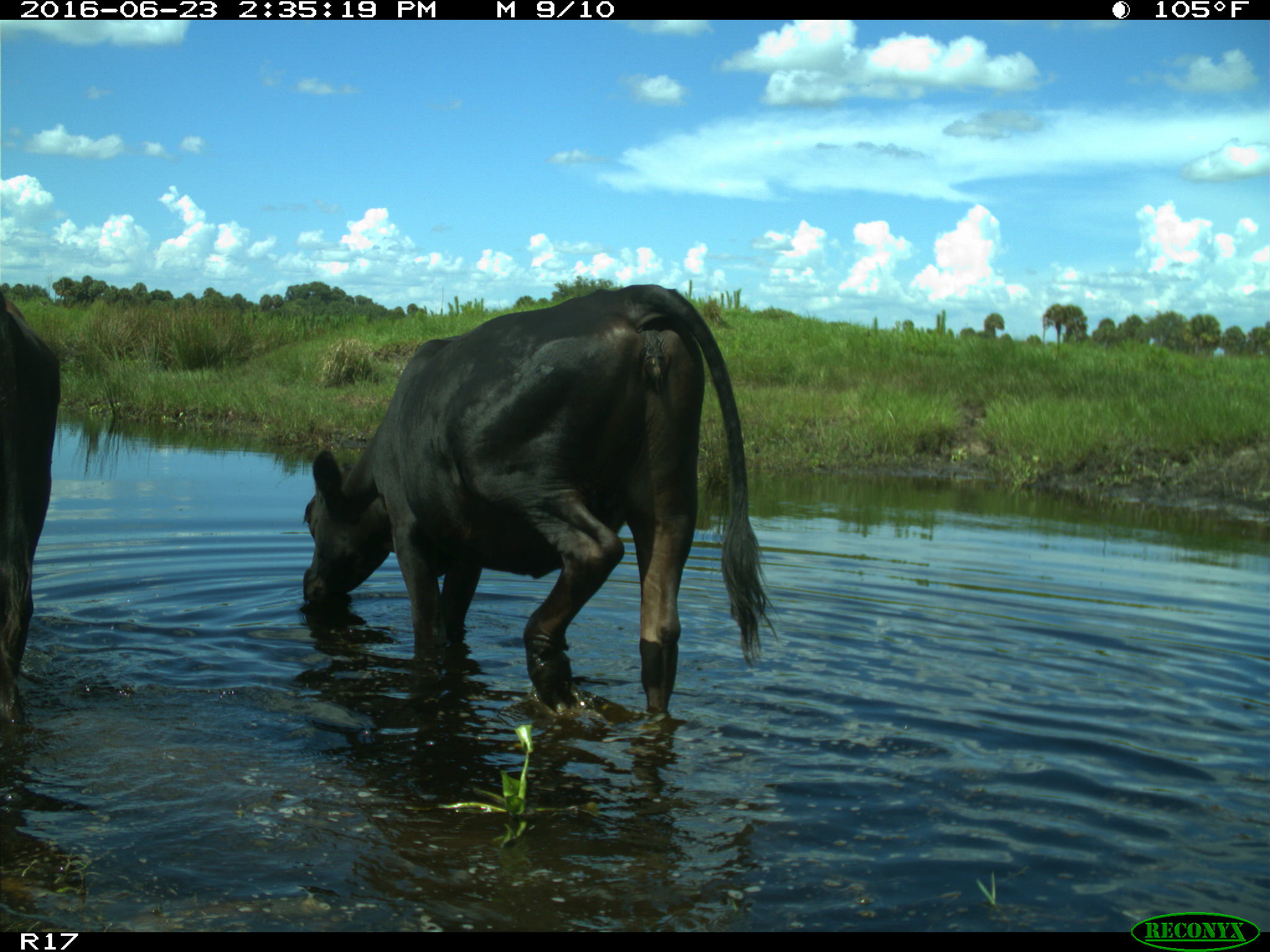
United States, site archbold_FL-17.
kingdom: Animalia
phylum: Chordata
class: Mammalia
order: Artiodactyla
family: Bovidae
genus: Bos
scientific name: Bos taurus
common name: domestic cow